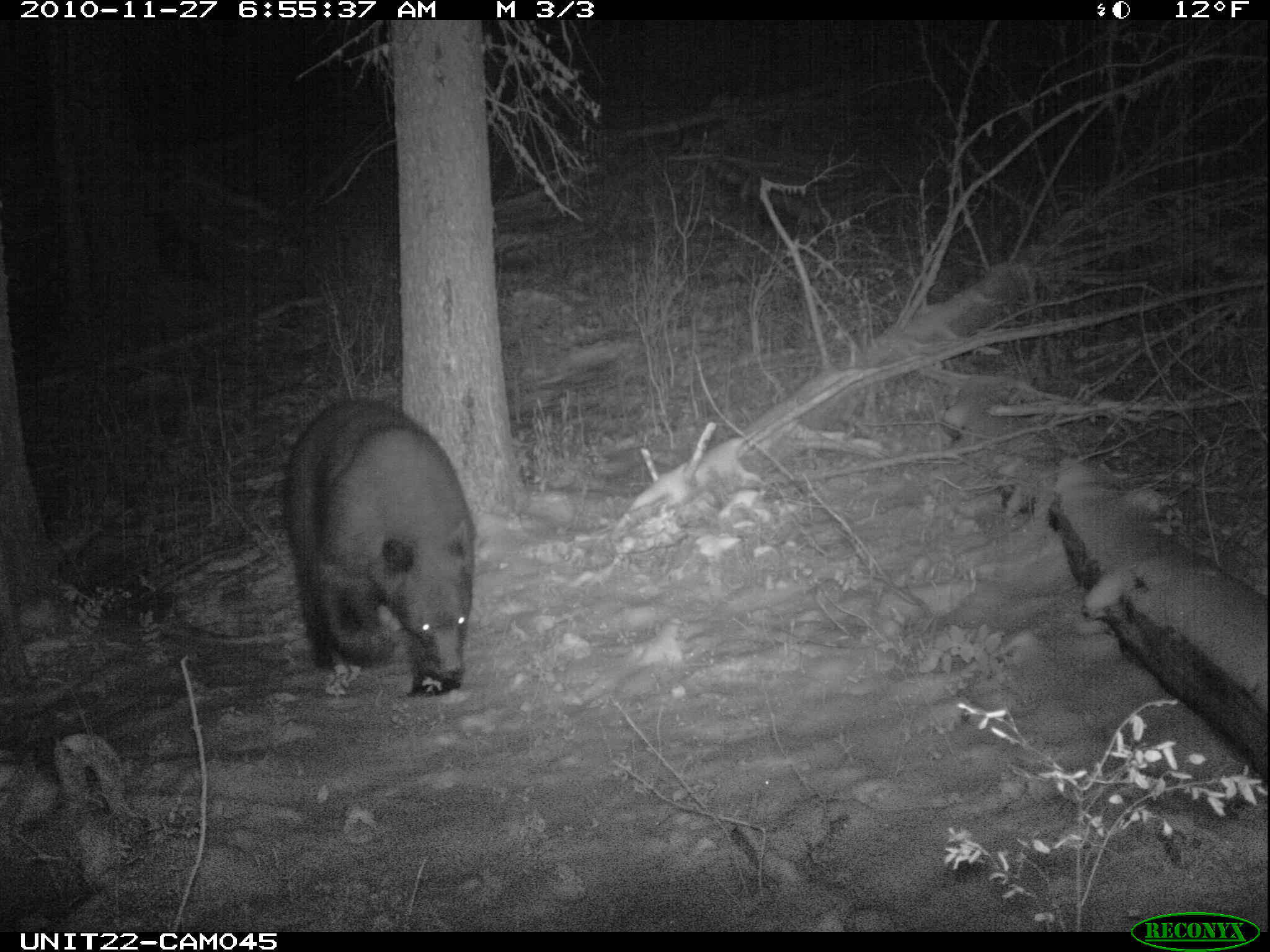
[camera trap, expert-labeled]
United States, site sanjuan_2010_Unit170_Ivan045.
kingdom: Animalia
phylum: Chordata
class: Mammalia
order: Carnivora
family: Ursidae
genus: Ursus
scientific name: Ursus americanus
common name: american black bear